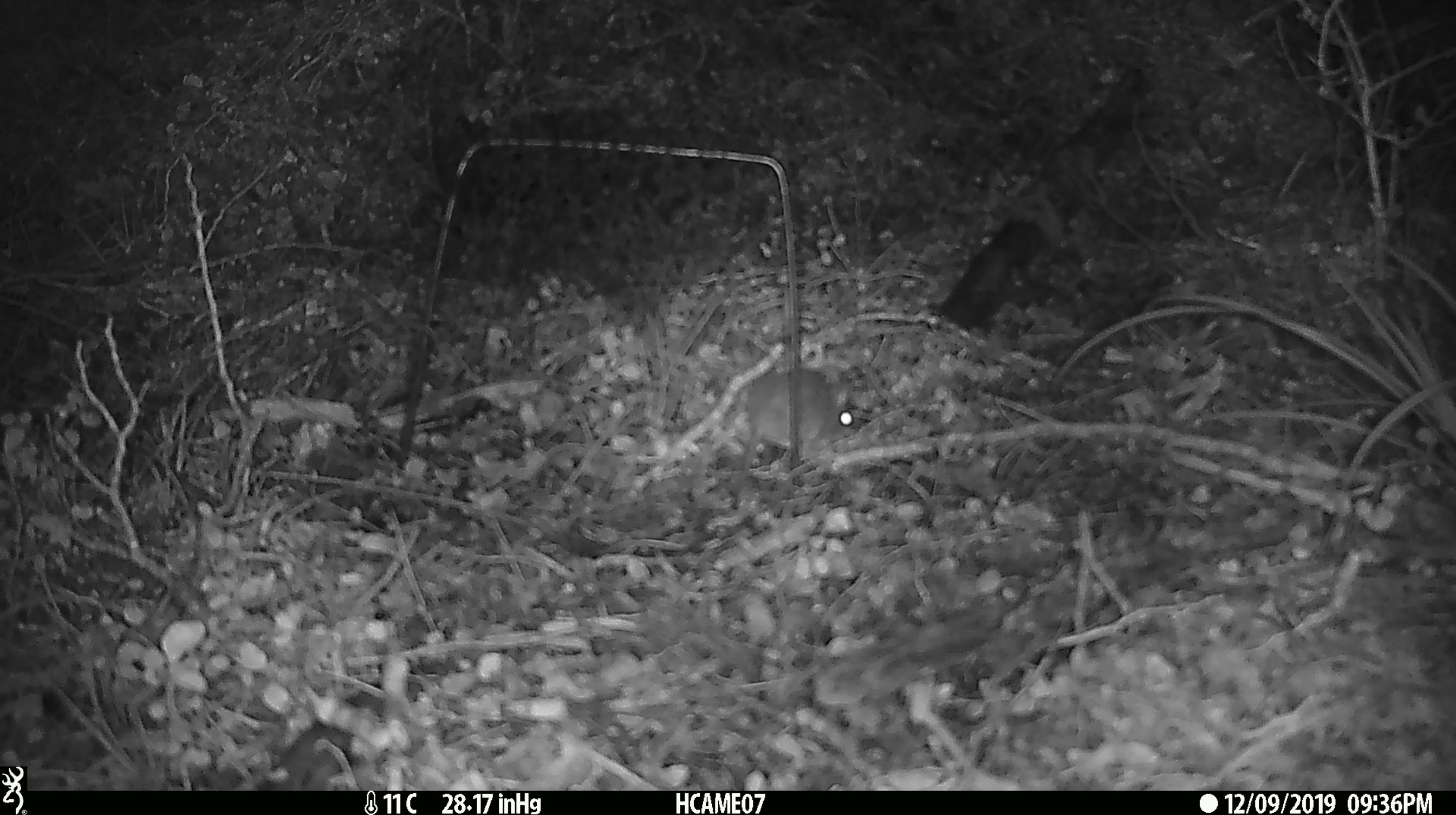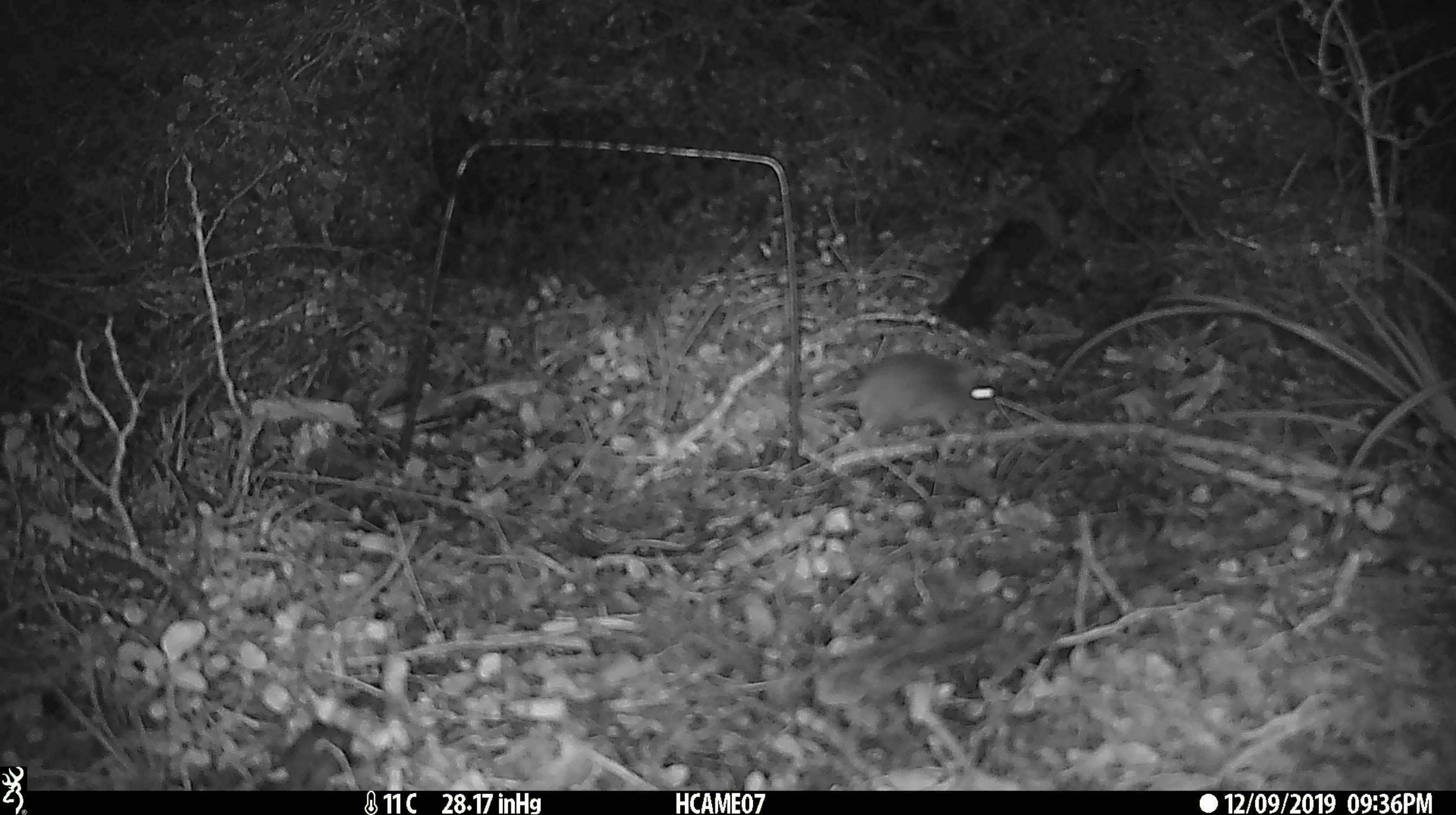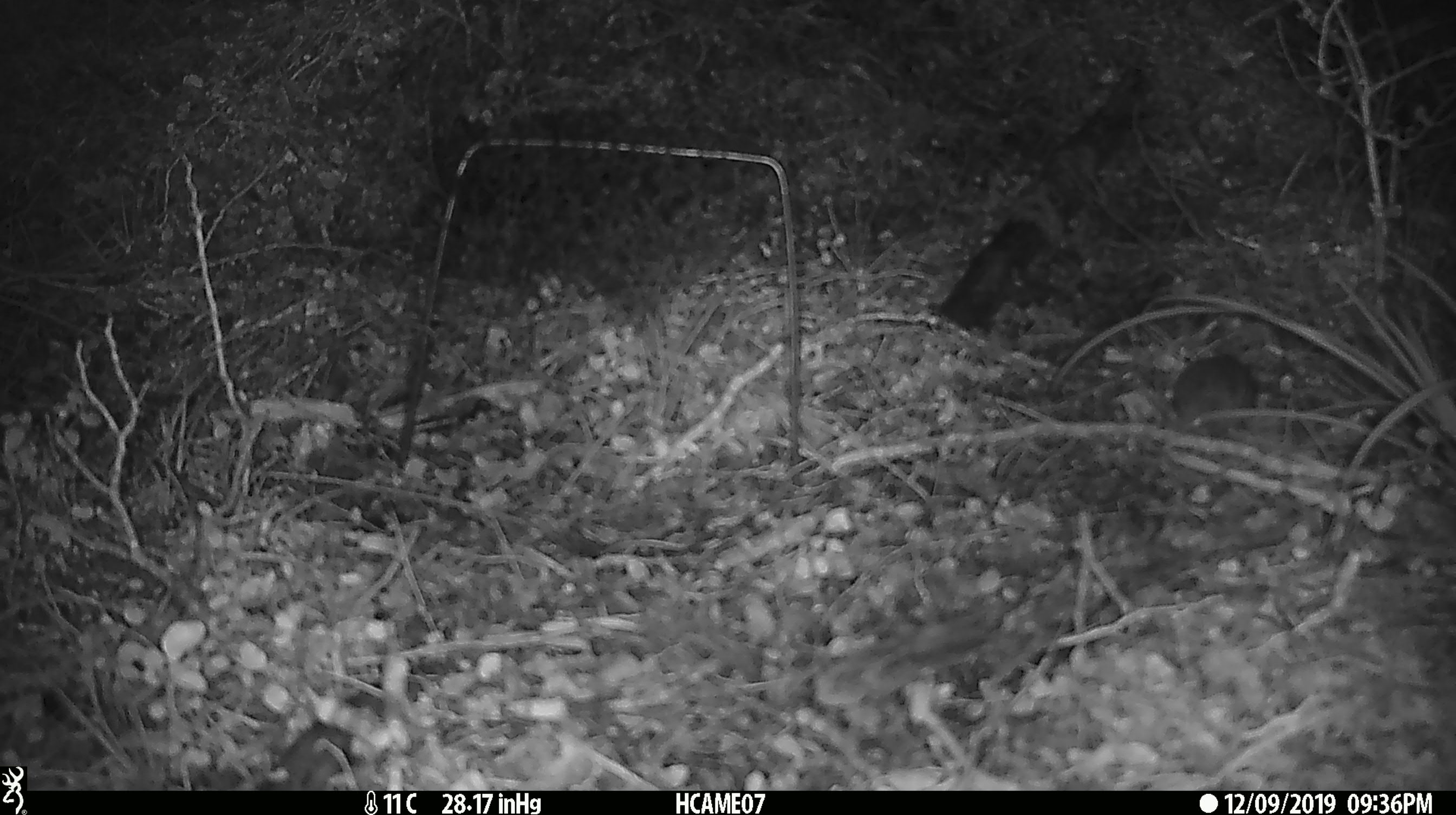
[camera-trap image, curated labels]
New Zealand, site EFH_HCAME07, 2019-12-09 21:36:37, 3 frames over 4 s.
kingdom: Animalia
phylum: Chordata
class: Mammalia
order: Rodentia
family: Muridae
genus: Mus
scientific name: Mus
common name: mouse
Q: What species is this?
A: Mouse (Mus).